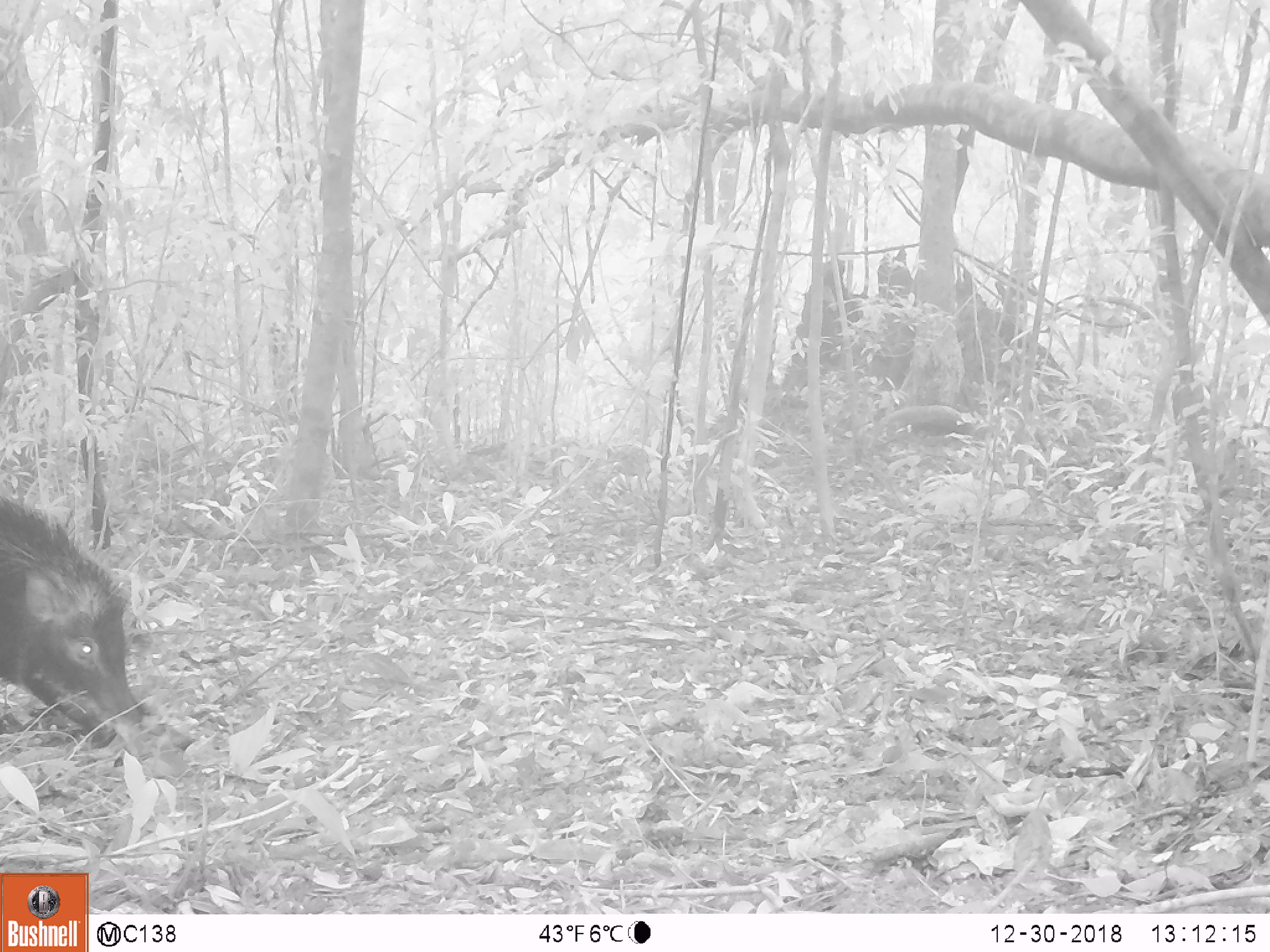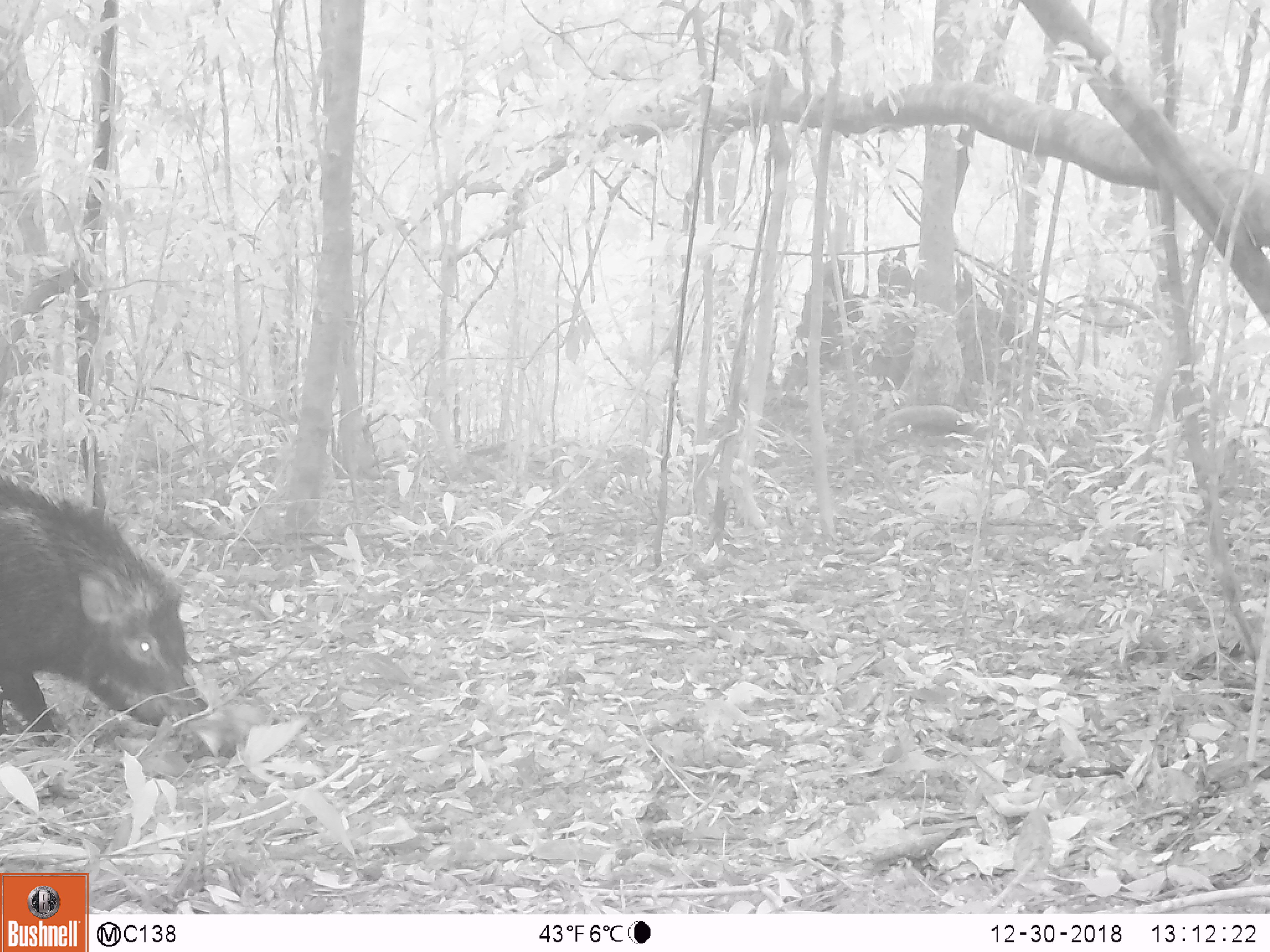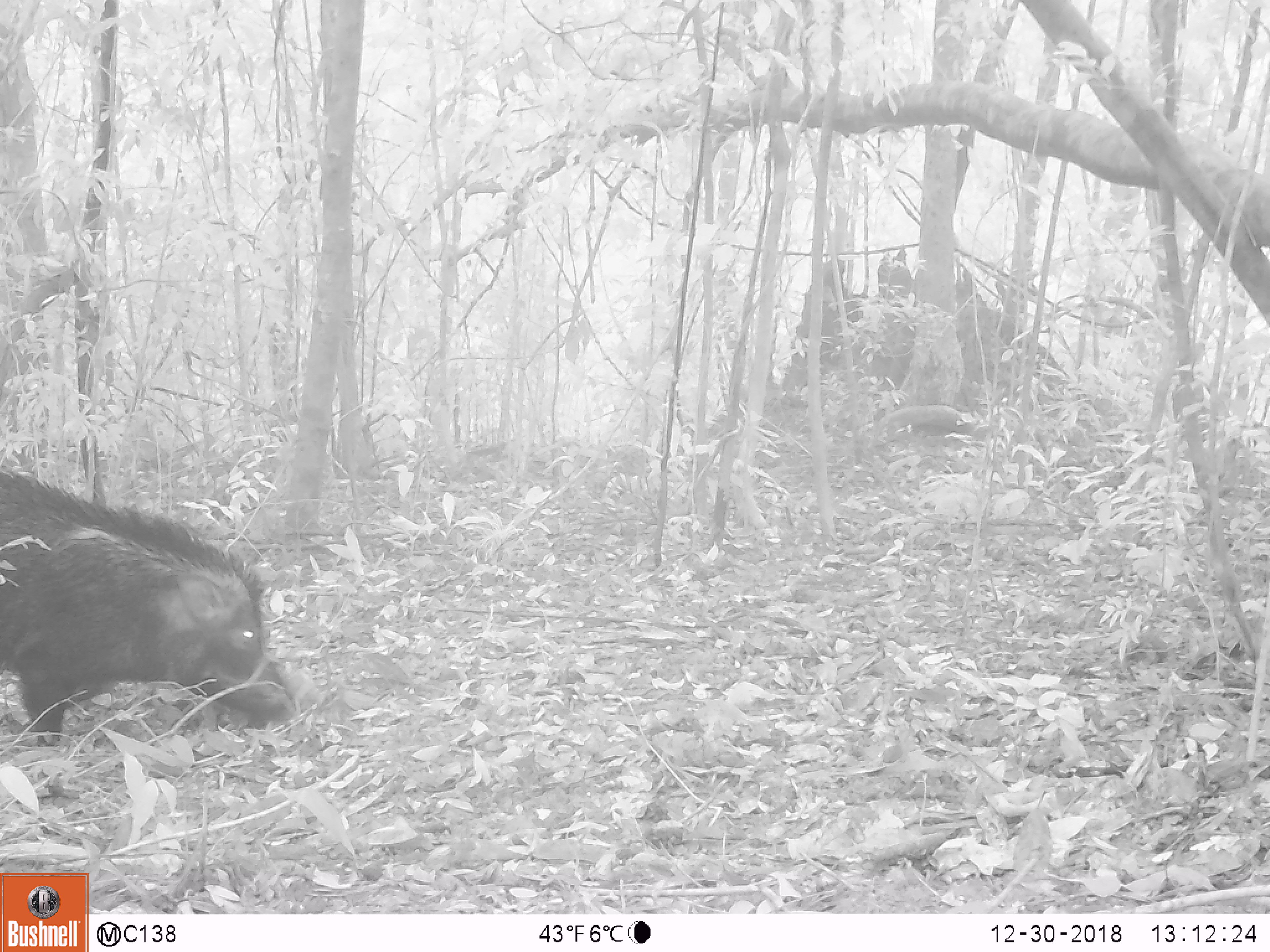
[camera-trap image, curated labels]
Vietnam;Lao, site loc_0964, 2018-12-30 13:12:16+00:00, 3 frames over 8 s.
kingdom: Animalia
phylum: Chordata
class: Mammalia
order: Artiodactyla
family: Suidae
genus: Sus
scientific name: Sus scrofa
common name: eurasian wild pig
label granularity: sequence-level